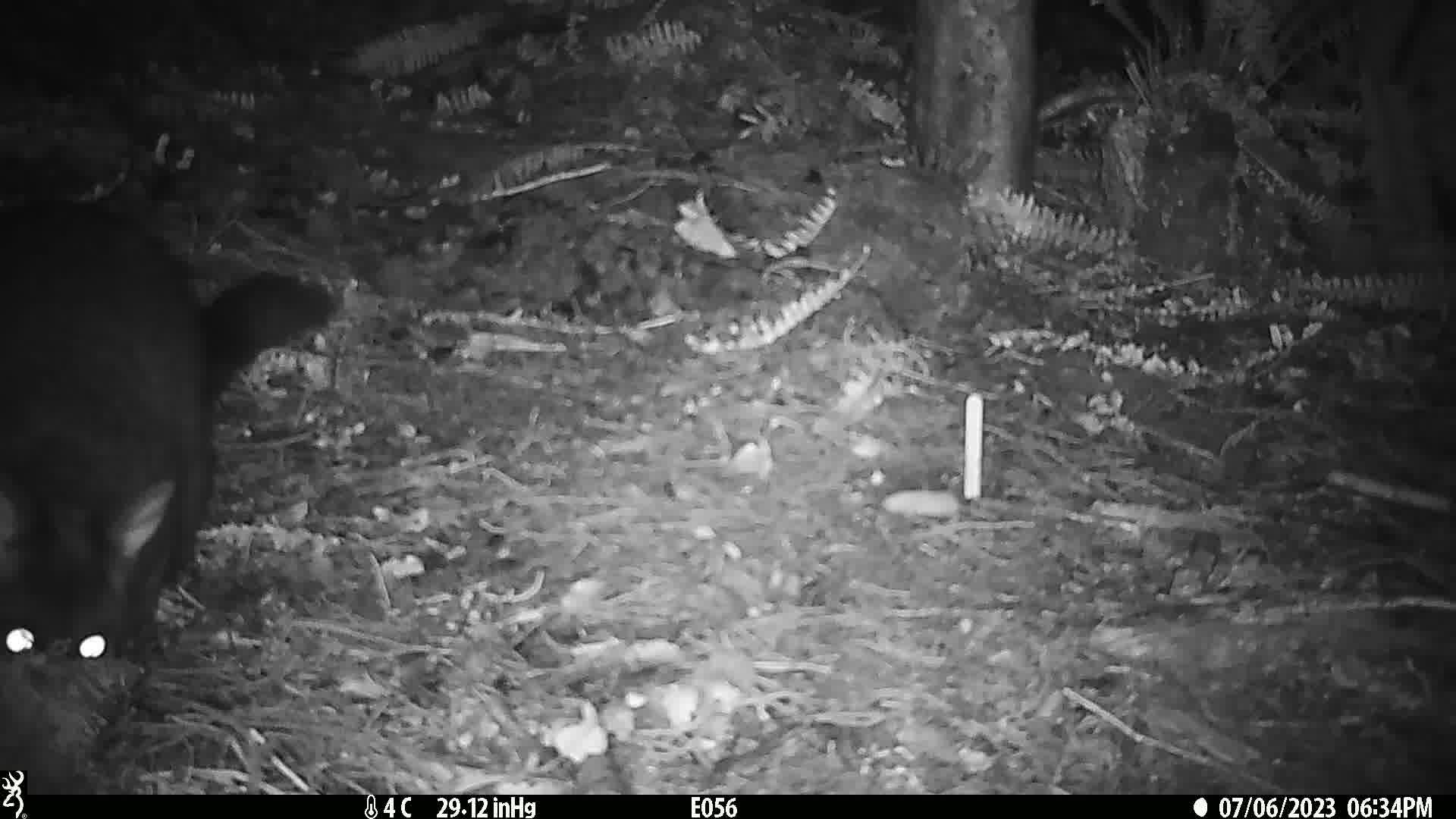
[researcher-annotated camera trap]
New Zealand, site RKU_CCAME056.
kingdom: Animalia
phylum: Chordata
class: Mammalia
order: Diprotodontia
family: Phalangeridae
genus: Trichosurus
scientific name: Trichosurus vulpecula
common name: common brushtail possum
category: possum